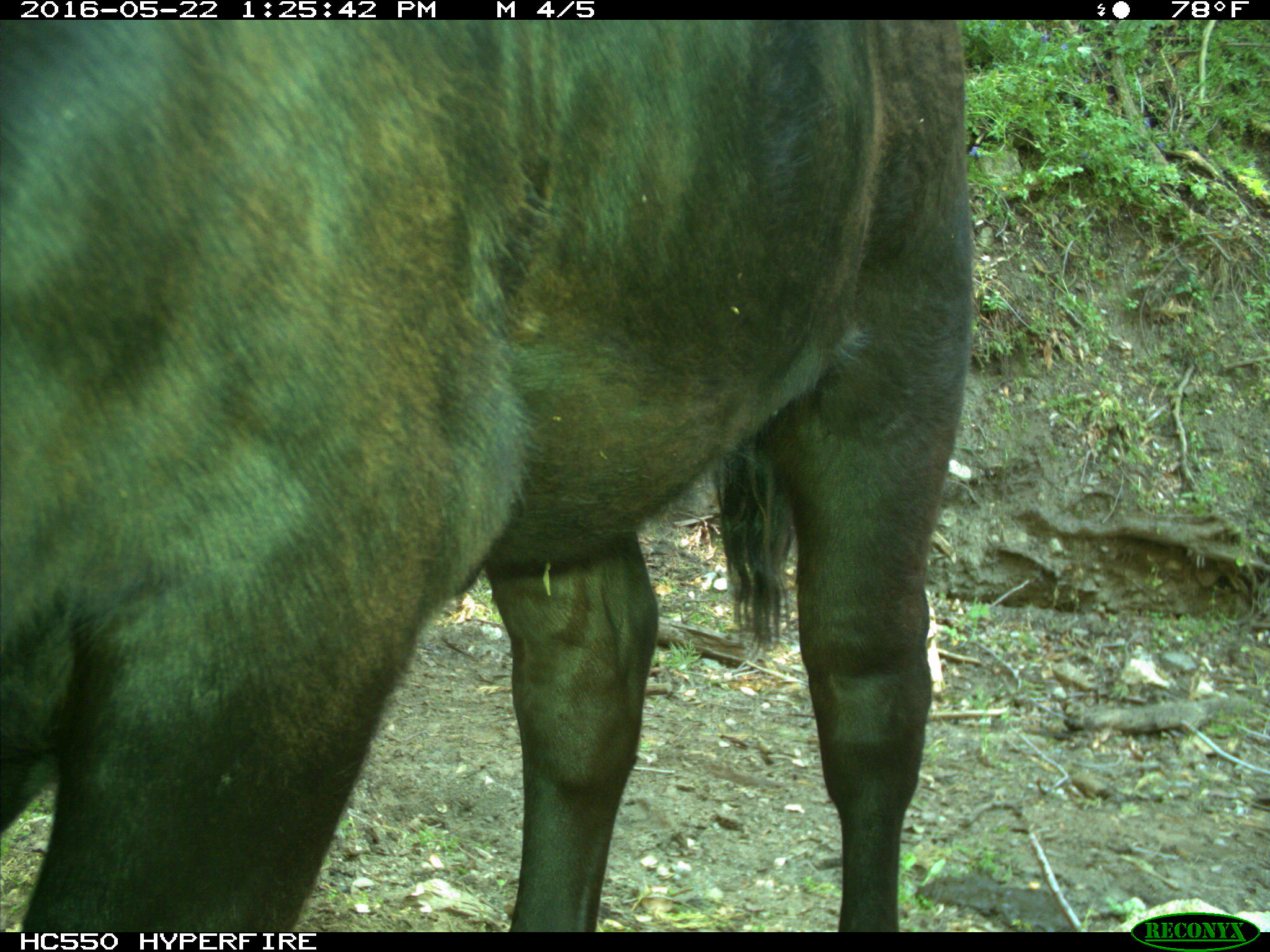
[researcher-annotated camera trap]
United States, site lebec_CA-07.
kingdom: Animalia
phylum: Chordata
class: Mammalia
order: Artiodactyla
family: Bovidae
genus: Bos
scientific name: Bos taurus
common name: domestic cow